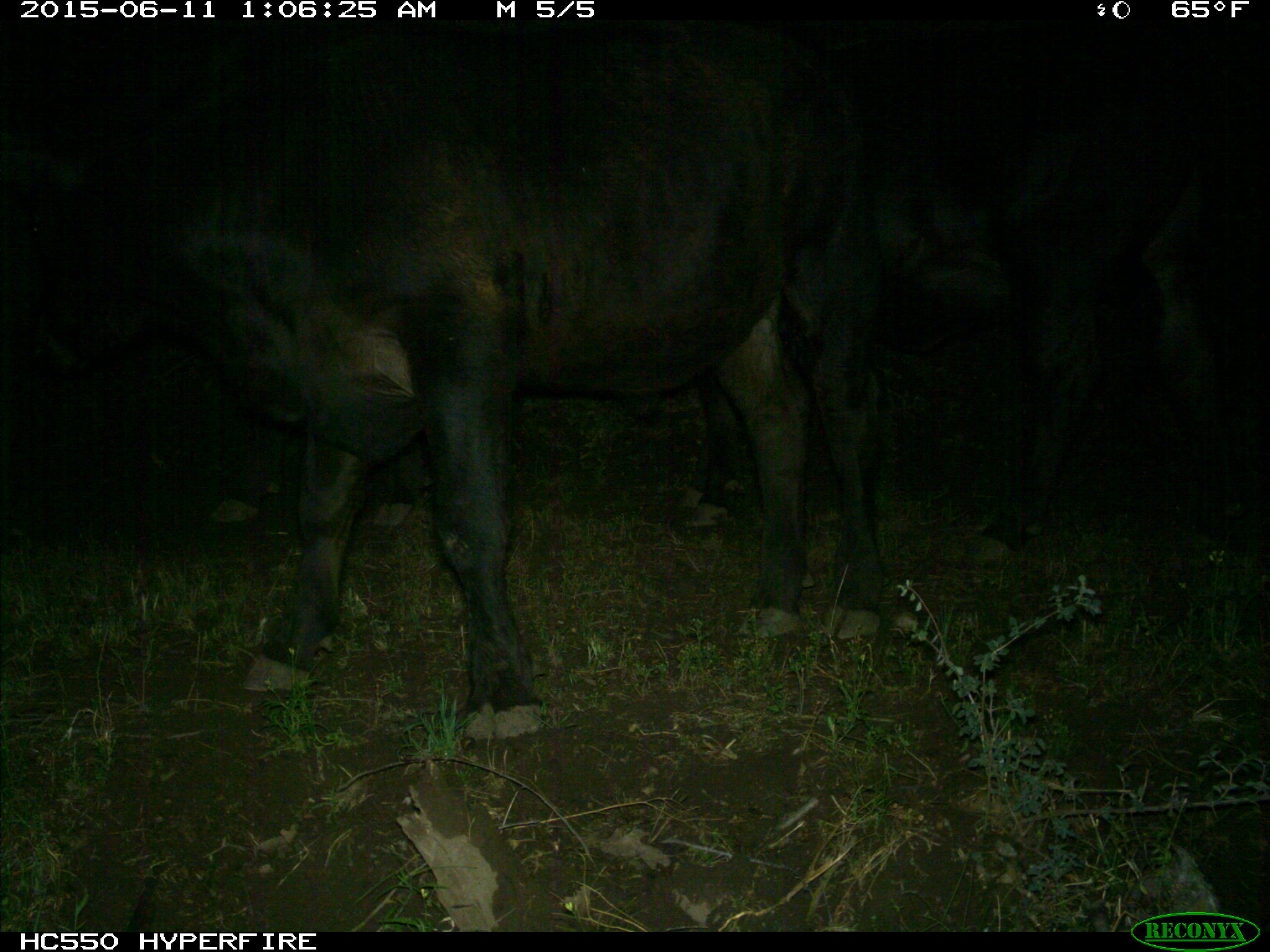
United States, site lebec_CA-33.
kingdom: Animalia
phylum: Chordata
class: Mammalia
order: Artiodactyla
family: Bovidae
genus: Bos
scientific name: Bos taurus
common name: domestic cow